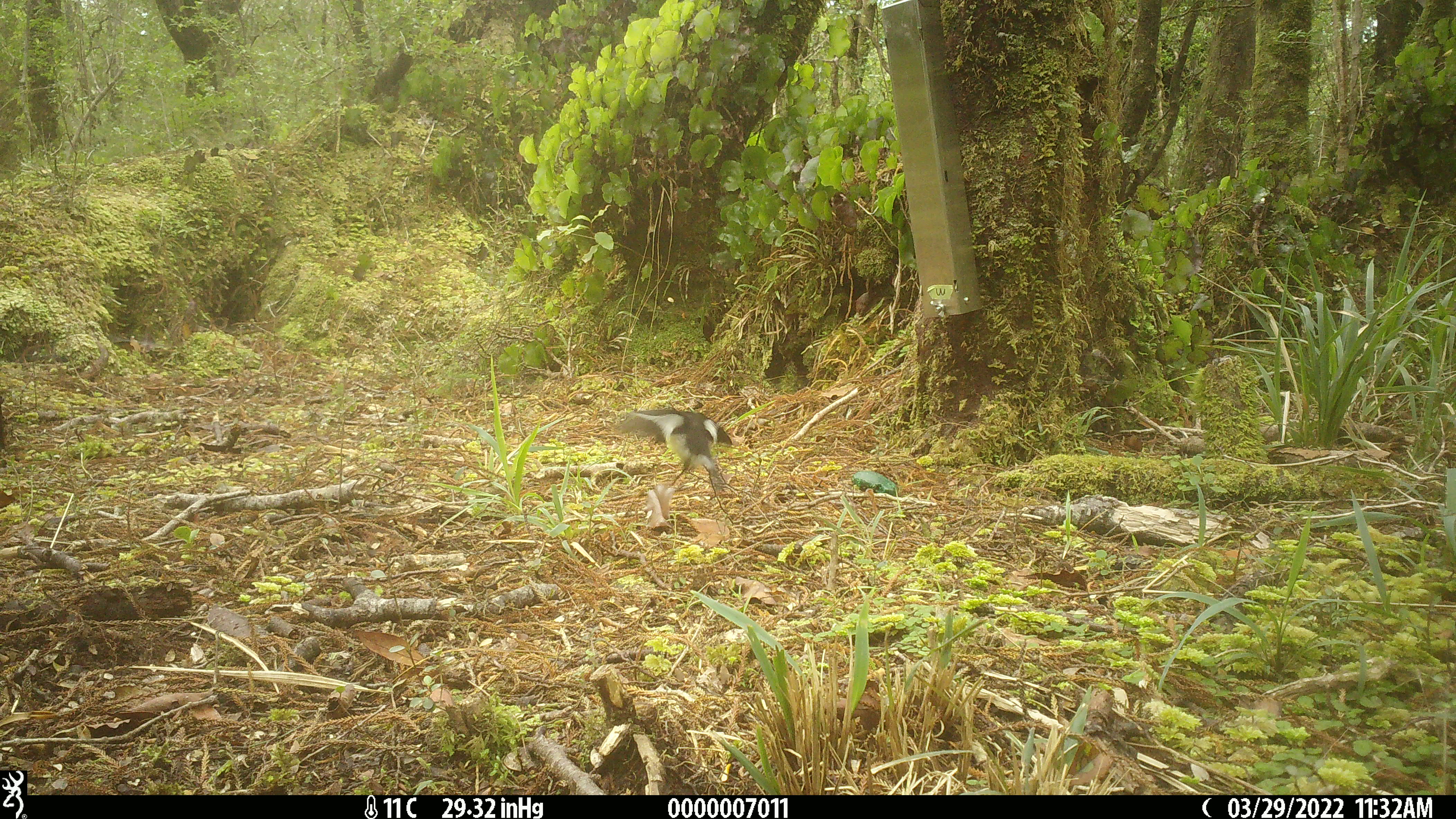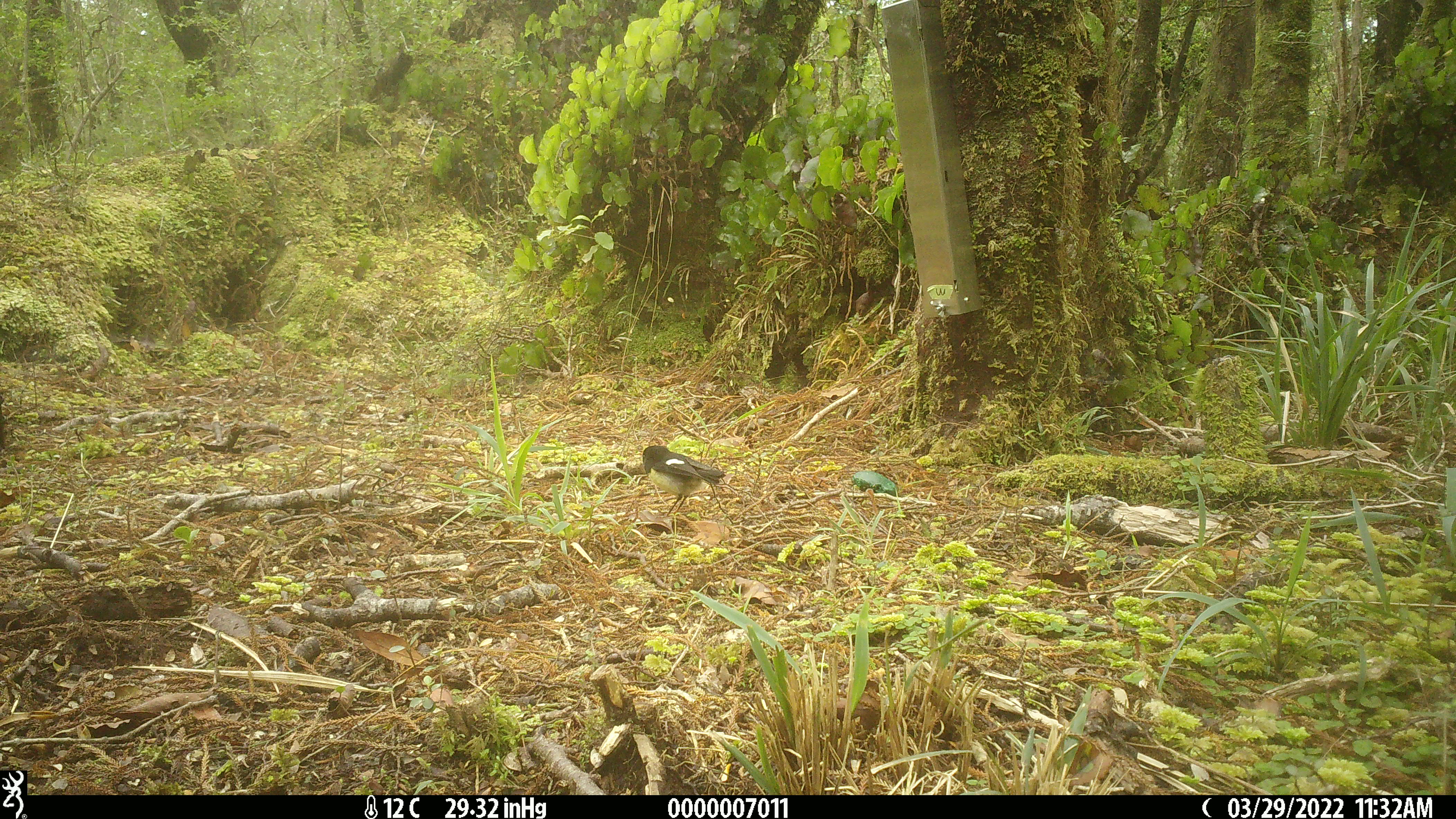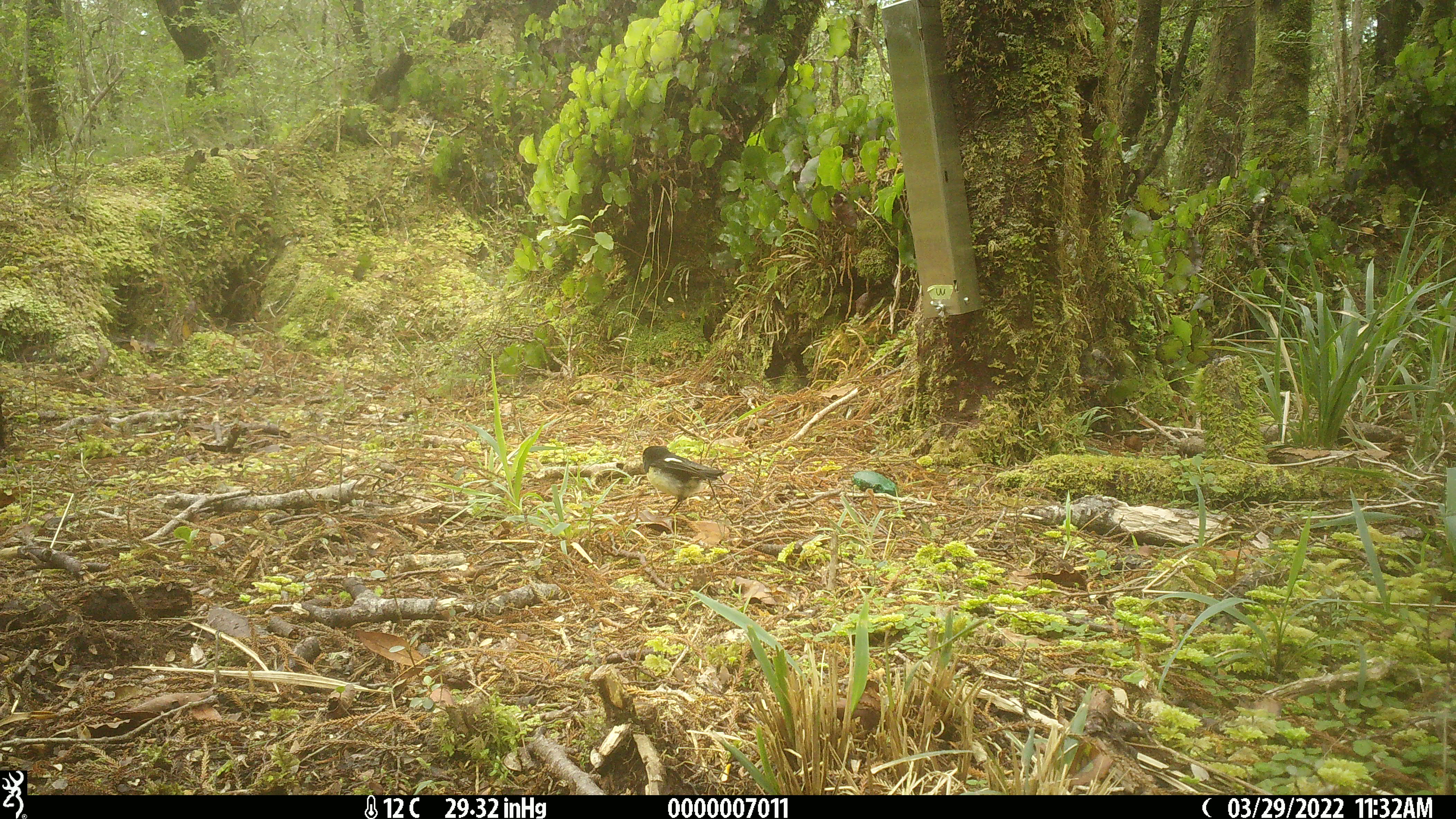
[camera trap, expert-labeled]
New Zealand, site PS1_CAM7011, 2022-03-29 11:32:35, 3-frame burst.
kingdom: Animalia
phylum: Chordata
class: Aves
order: Passeriformes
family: Petroicidae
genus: Petroica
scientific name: Petroica macrocephala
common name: tomtit